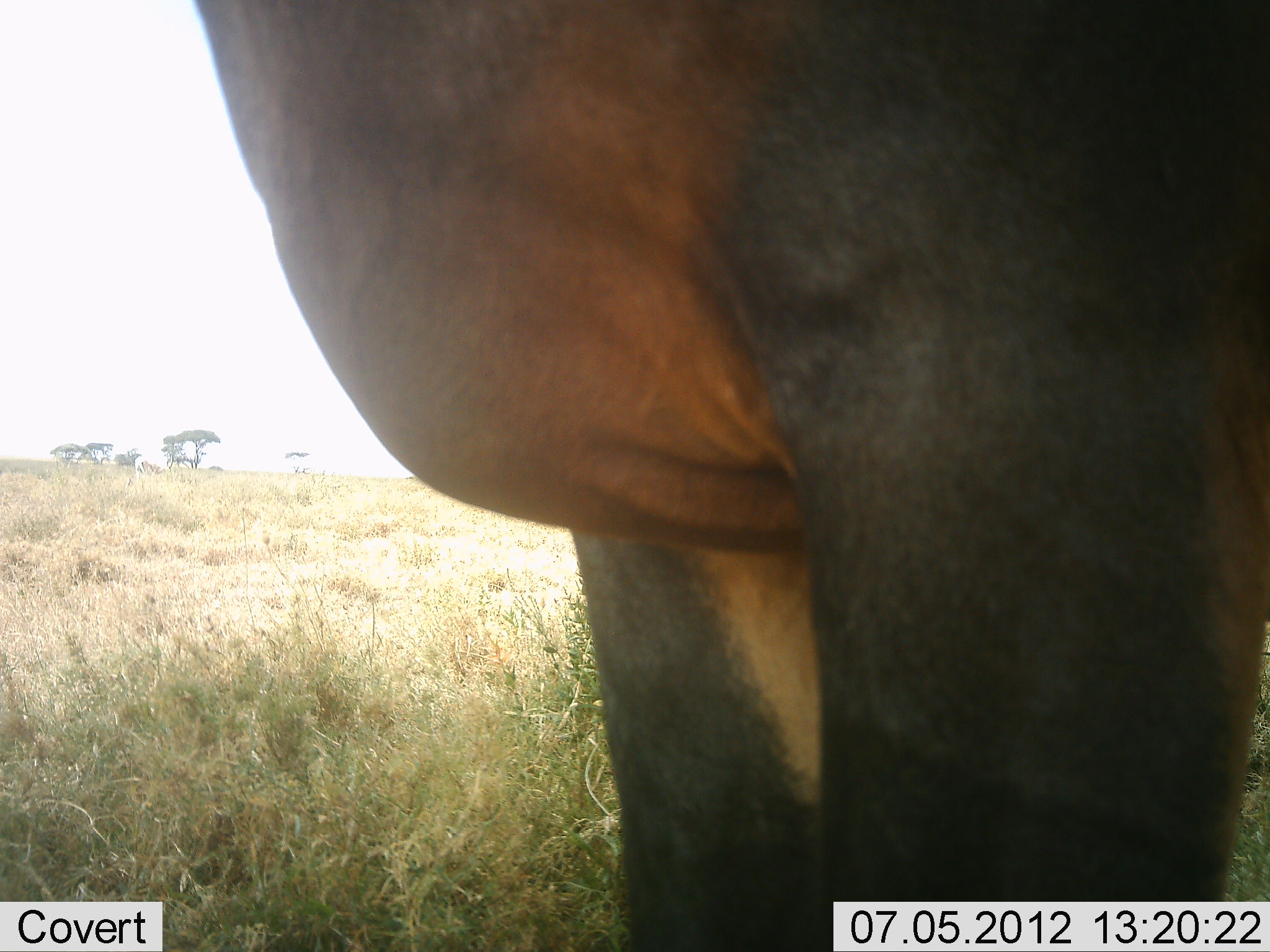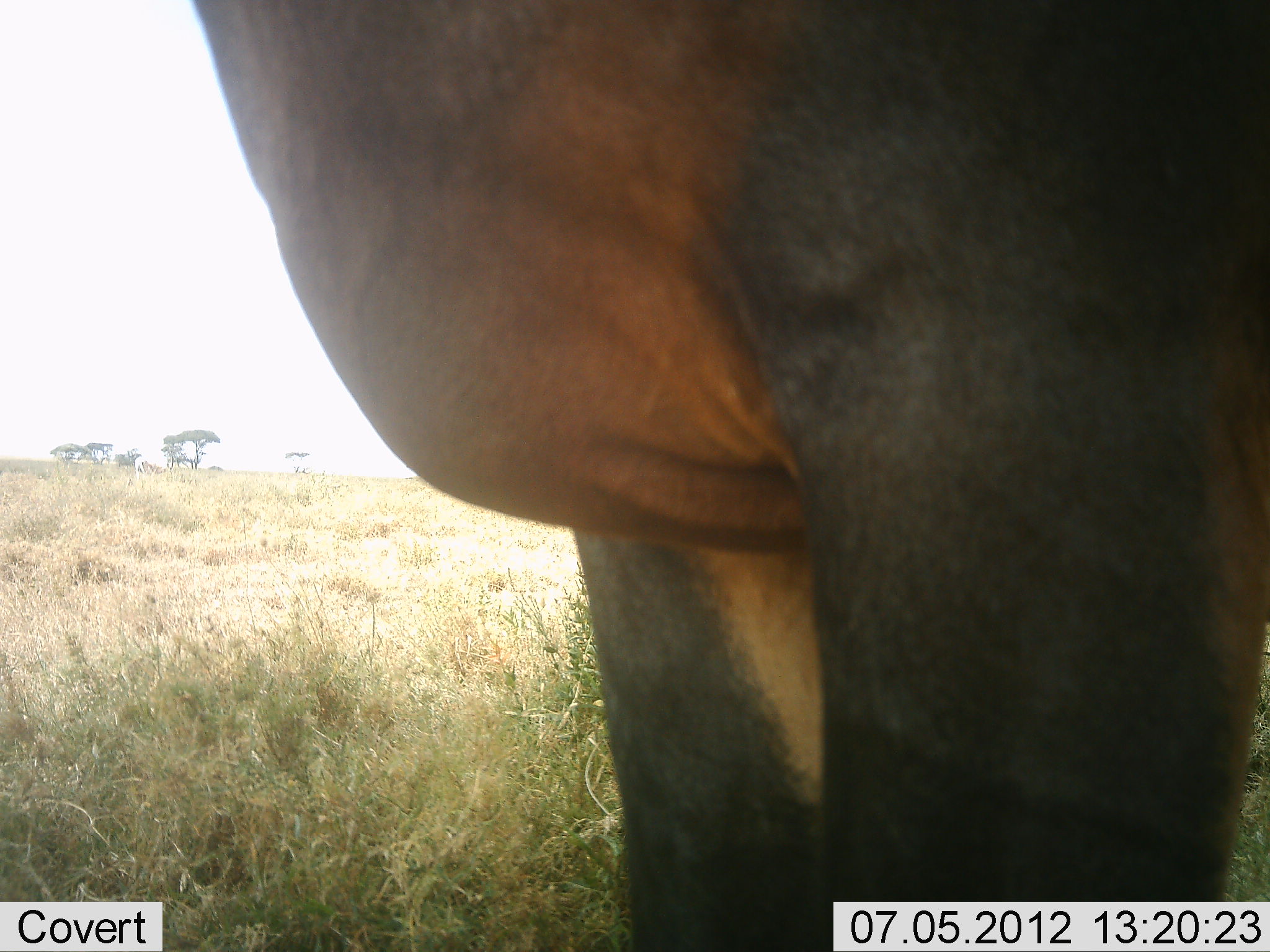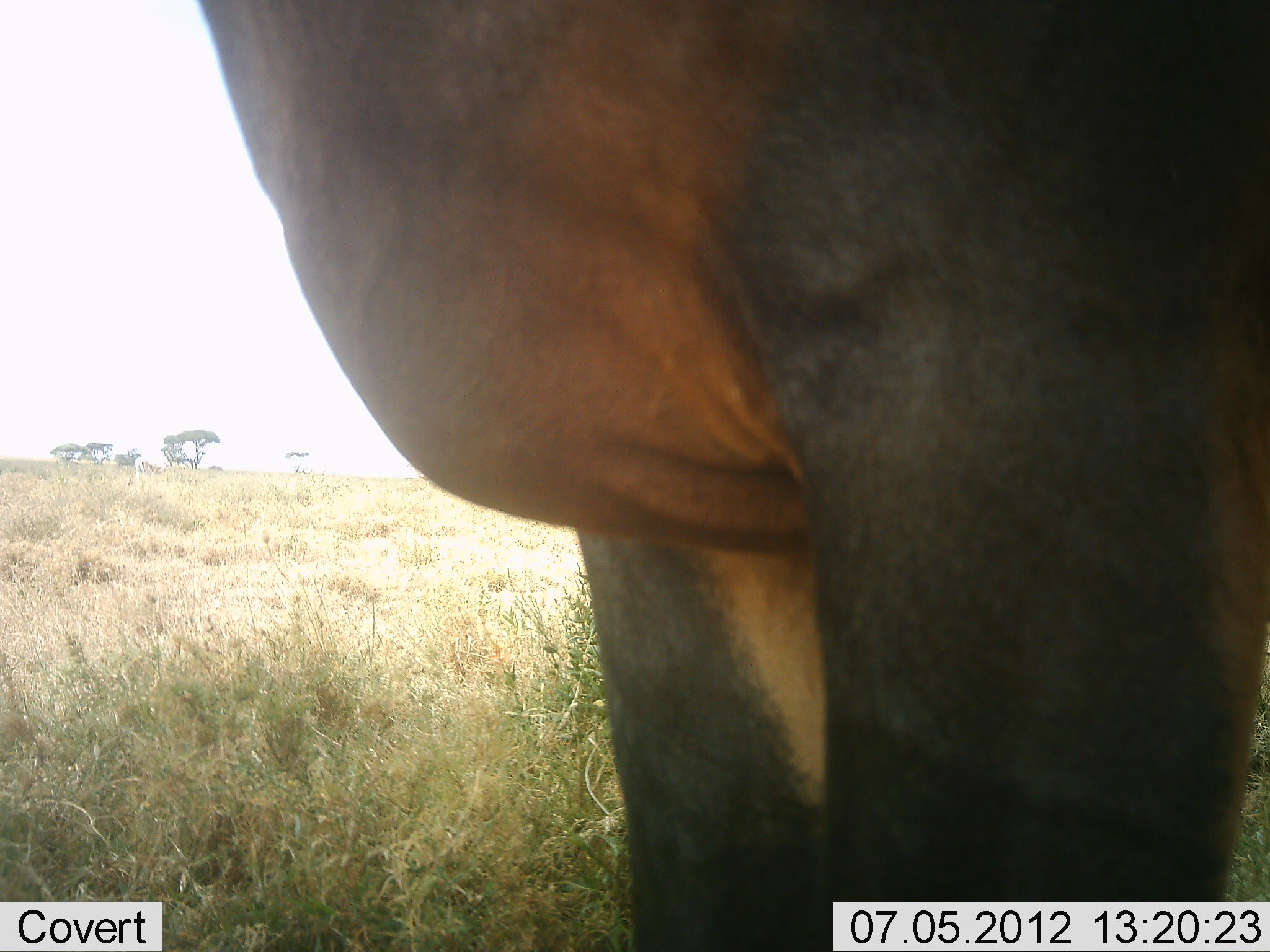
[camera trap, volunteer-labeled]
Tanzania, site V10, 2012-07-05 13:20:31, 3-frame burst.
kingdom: Animalia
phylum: Chordata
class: Mammalia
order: Artiodactyla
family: Bovidae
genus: Damaliscus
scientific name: Damaliscus lunatus jimela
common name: topi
Topi (Damaliscus lunatus jimela), count 1. Behavior (volunteer vote fractions): standing 100%, resting 0%, moving 0%, interacting 0%. Young present (vote fraction): 0%. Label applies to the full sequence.